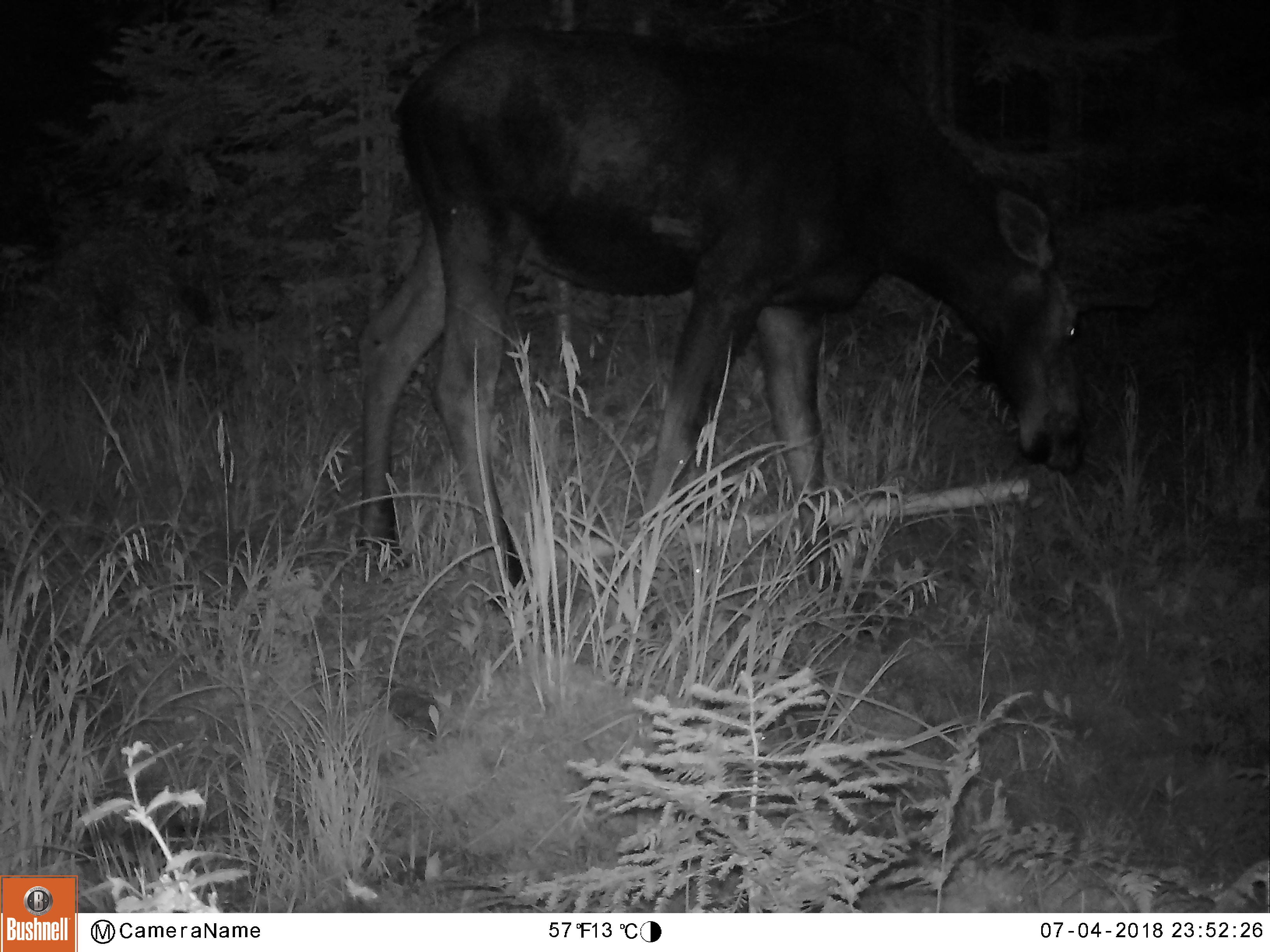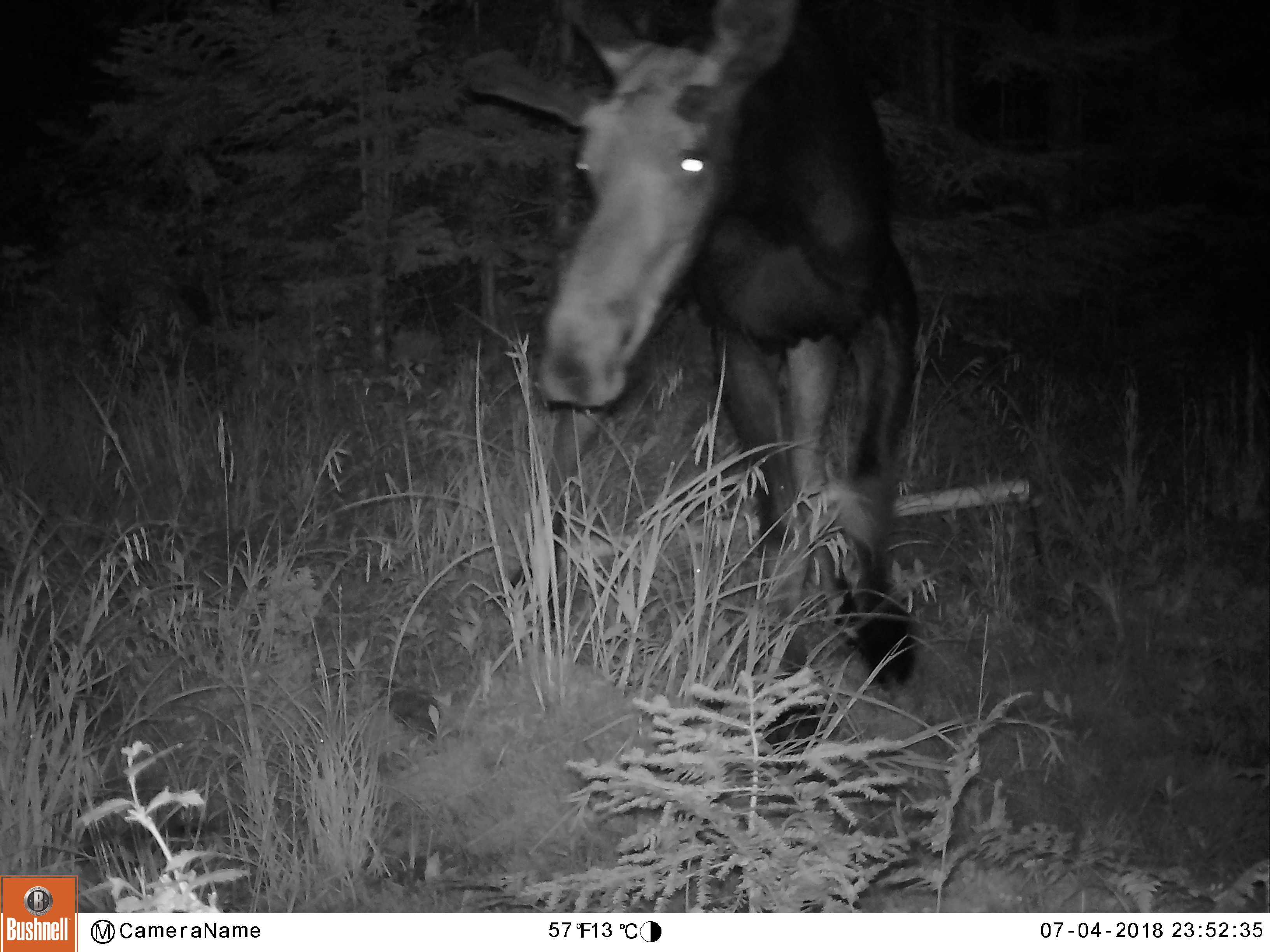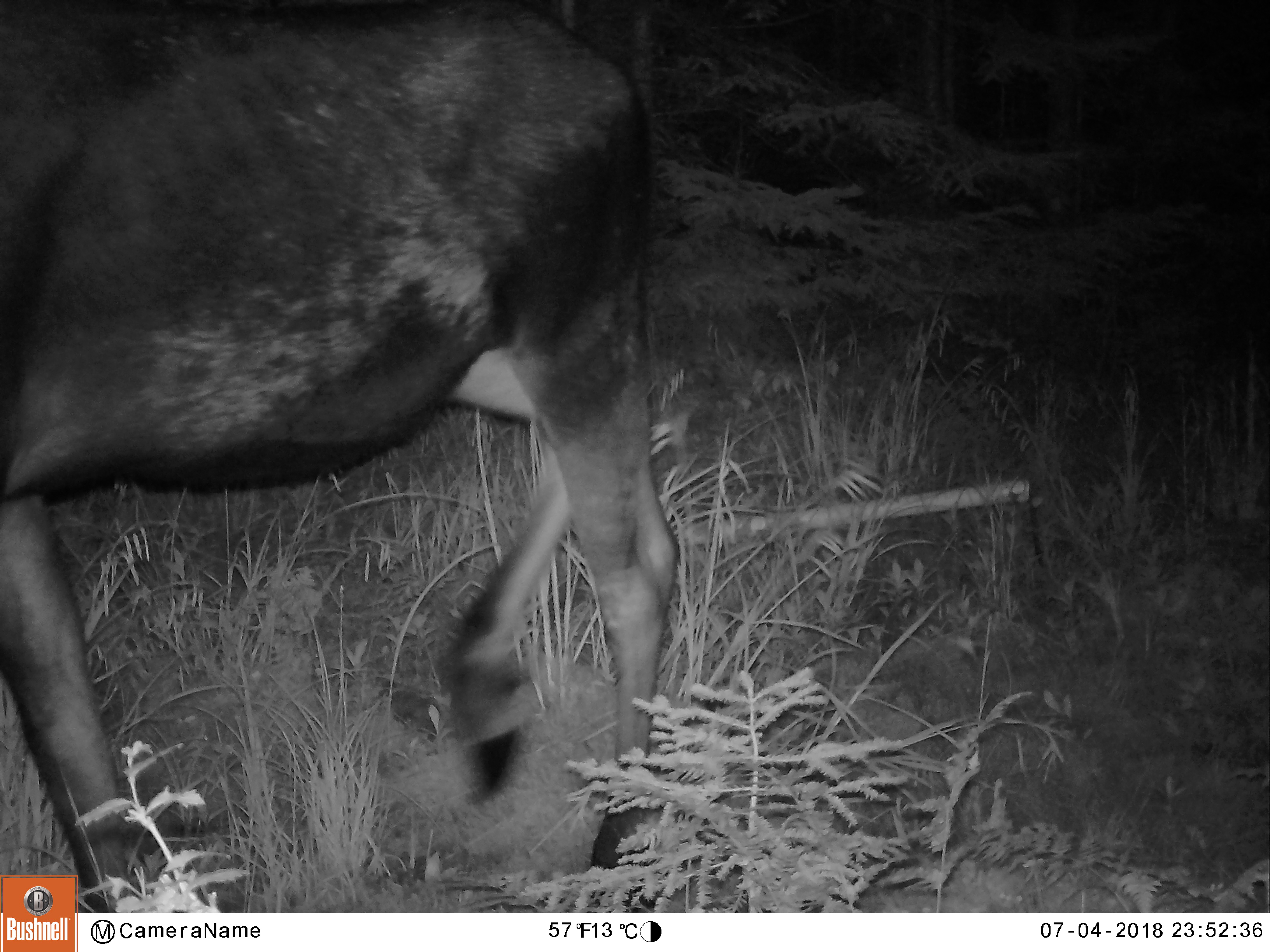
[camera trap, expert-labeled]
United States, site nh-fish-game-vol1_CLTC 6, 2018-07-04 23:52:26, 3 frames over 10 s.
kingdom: Animalia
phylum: Chordata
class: Mammalia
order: Artiodactyla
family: Cervidae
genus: Alces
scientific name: Alces alces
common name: moose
Moose (Alces alces).